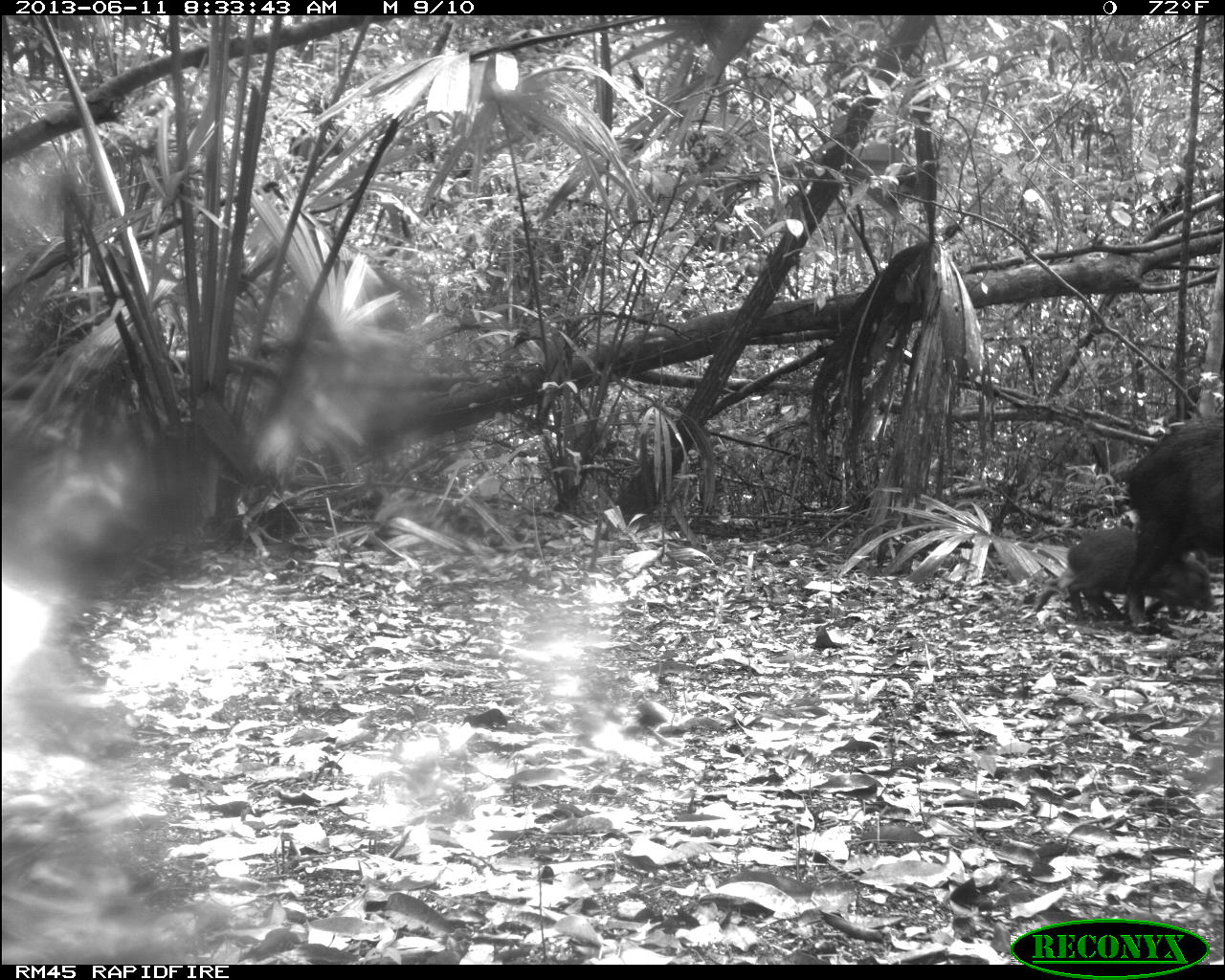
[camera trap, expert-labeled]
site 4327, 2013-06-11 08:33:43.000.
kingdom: Animalia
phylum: Chordata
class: Mammalia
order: Artiodactyla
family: Tayassuidae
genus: Tayassu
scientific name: Tayassu pecari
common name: white-lipped peccary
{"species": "Tayassu pecari (white-lipped peccary)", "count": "5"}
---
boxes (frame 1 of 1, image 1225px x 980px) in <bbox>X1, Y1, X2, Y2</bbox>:
tayassu pecari: <bbox>1124, 419, 1225, 634</bbox>; <bbox>1066, 525, 1214, 619</bbox>